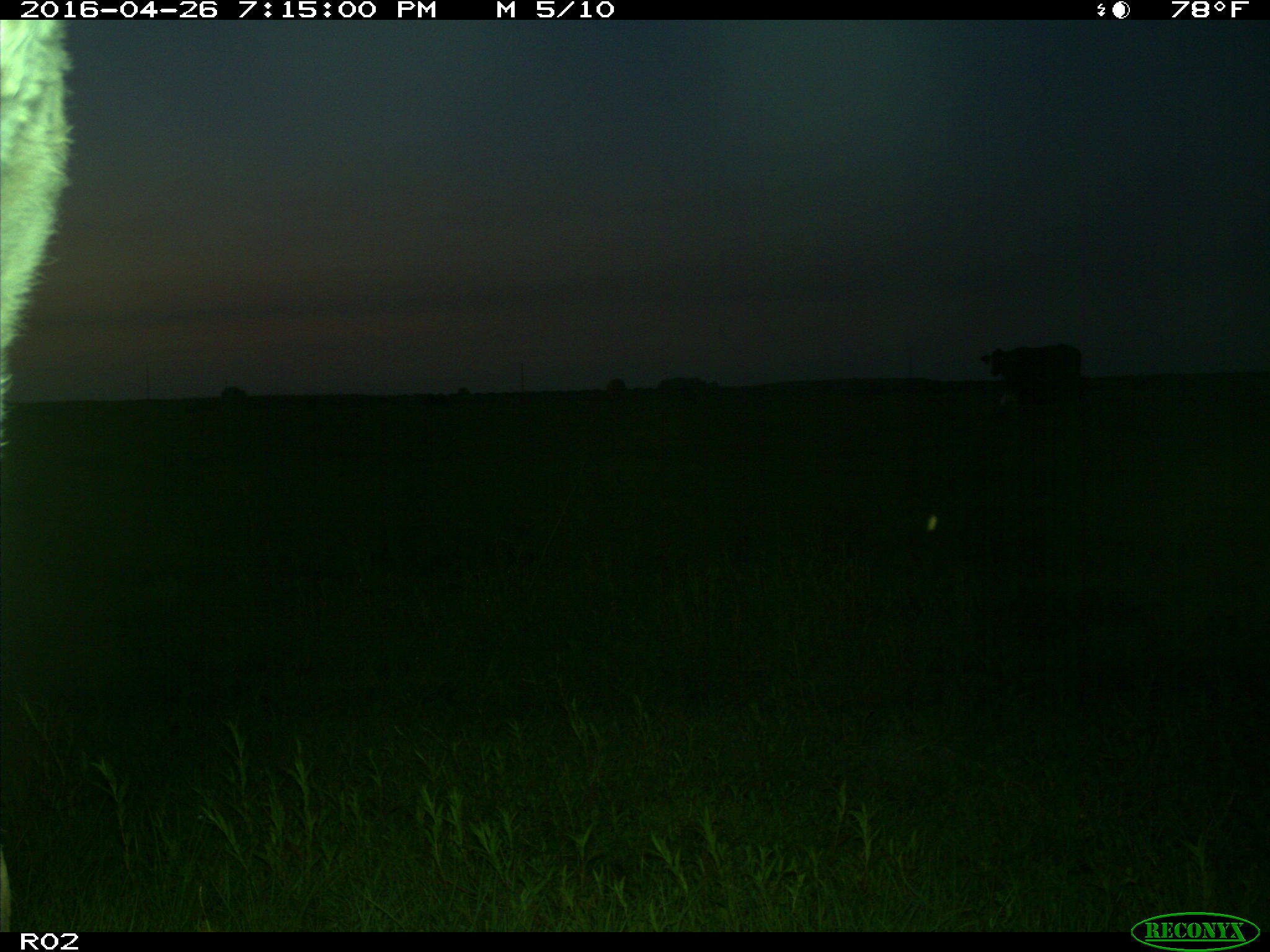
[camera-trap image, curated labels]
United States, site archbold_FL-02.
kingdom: Animalia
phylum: Chordata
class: Mammalia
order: Artiodactyla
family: Bovidae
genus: Bos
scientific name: Bos taurus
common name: domestic cow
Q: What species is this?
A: Bos taurus (domestic cow).